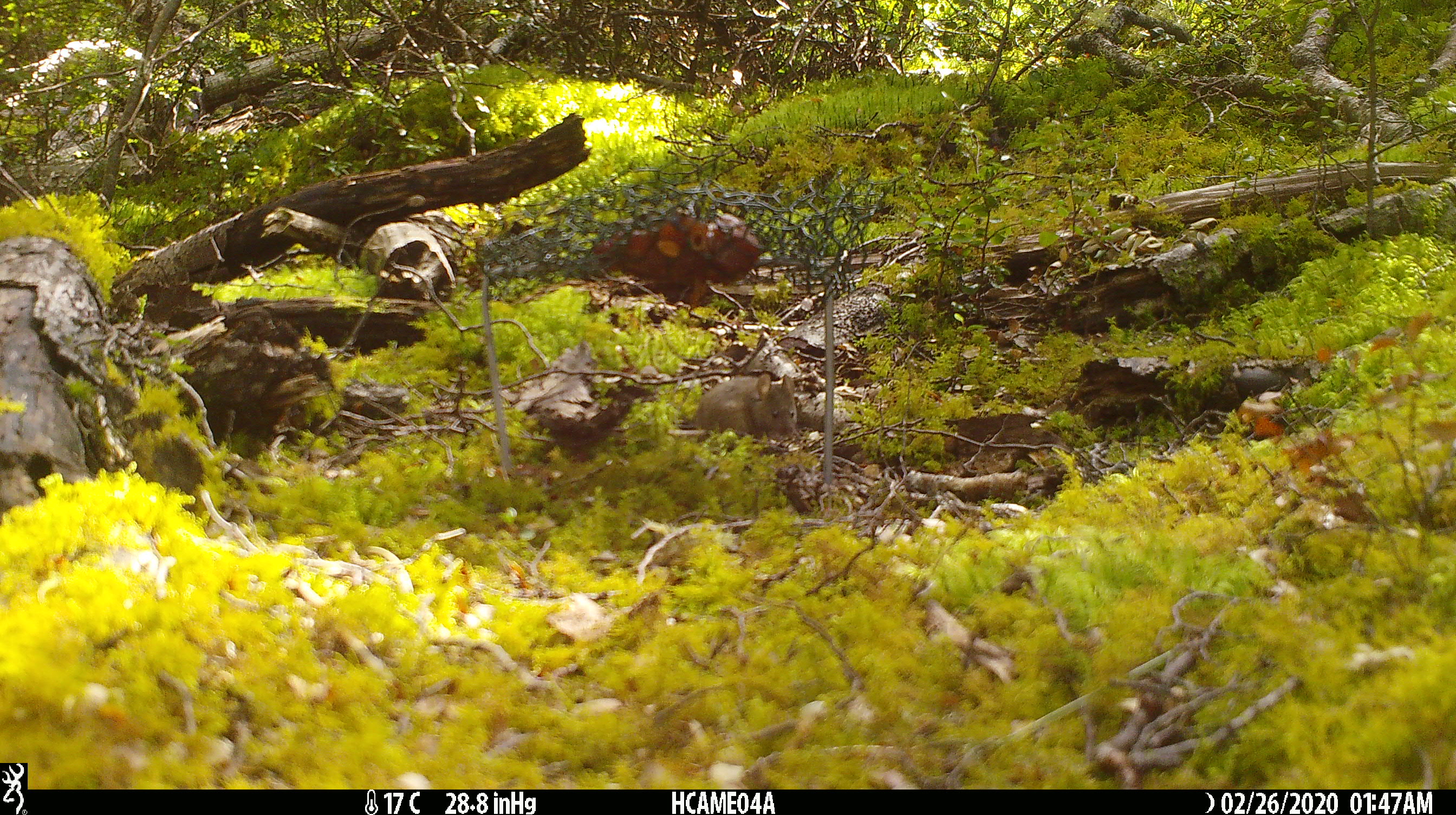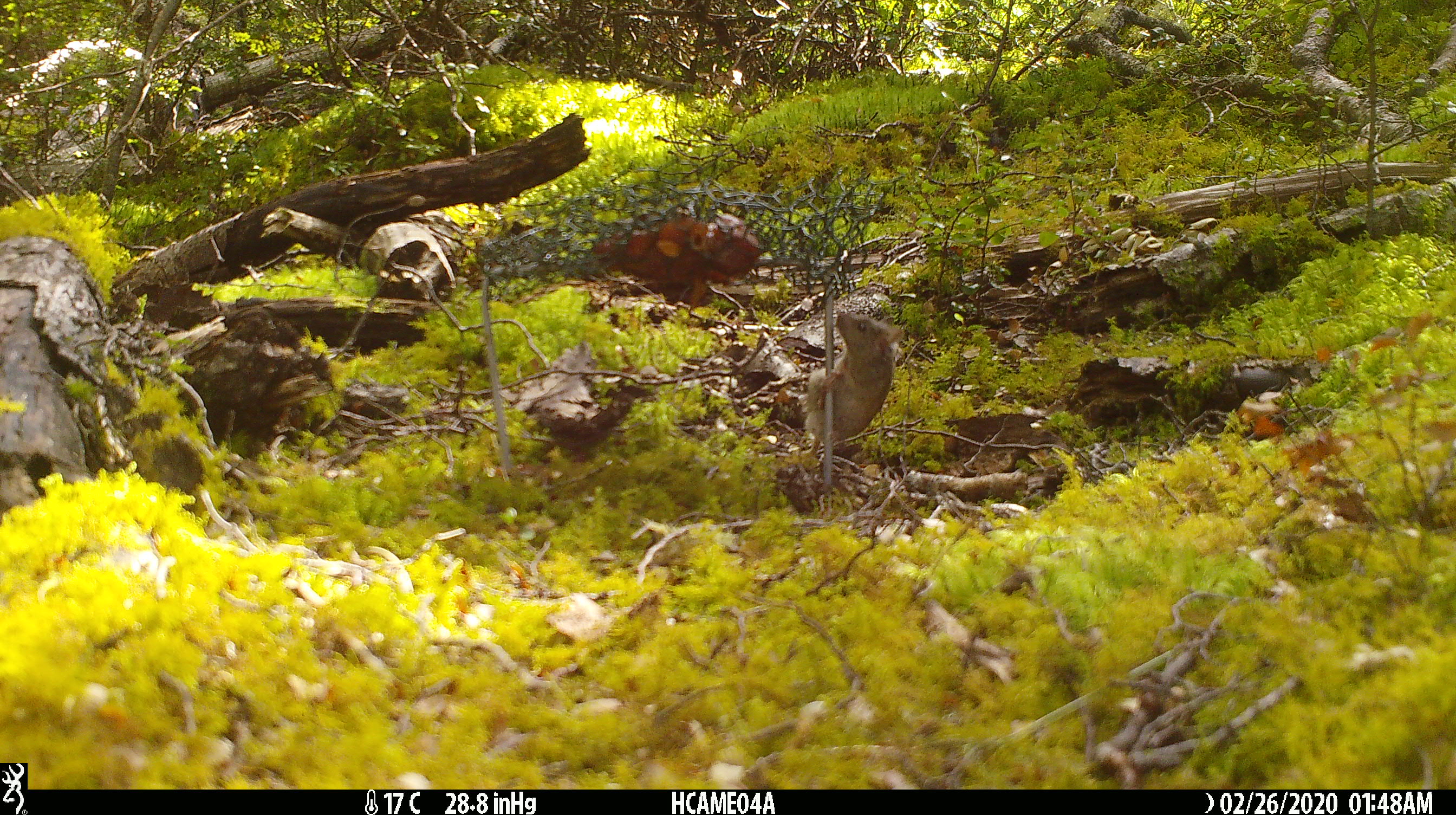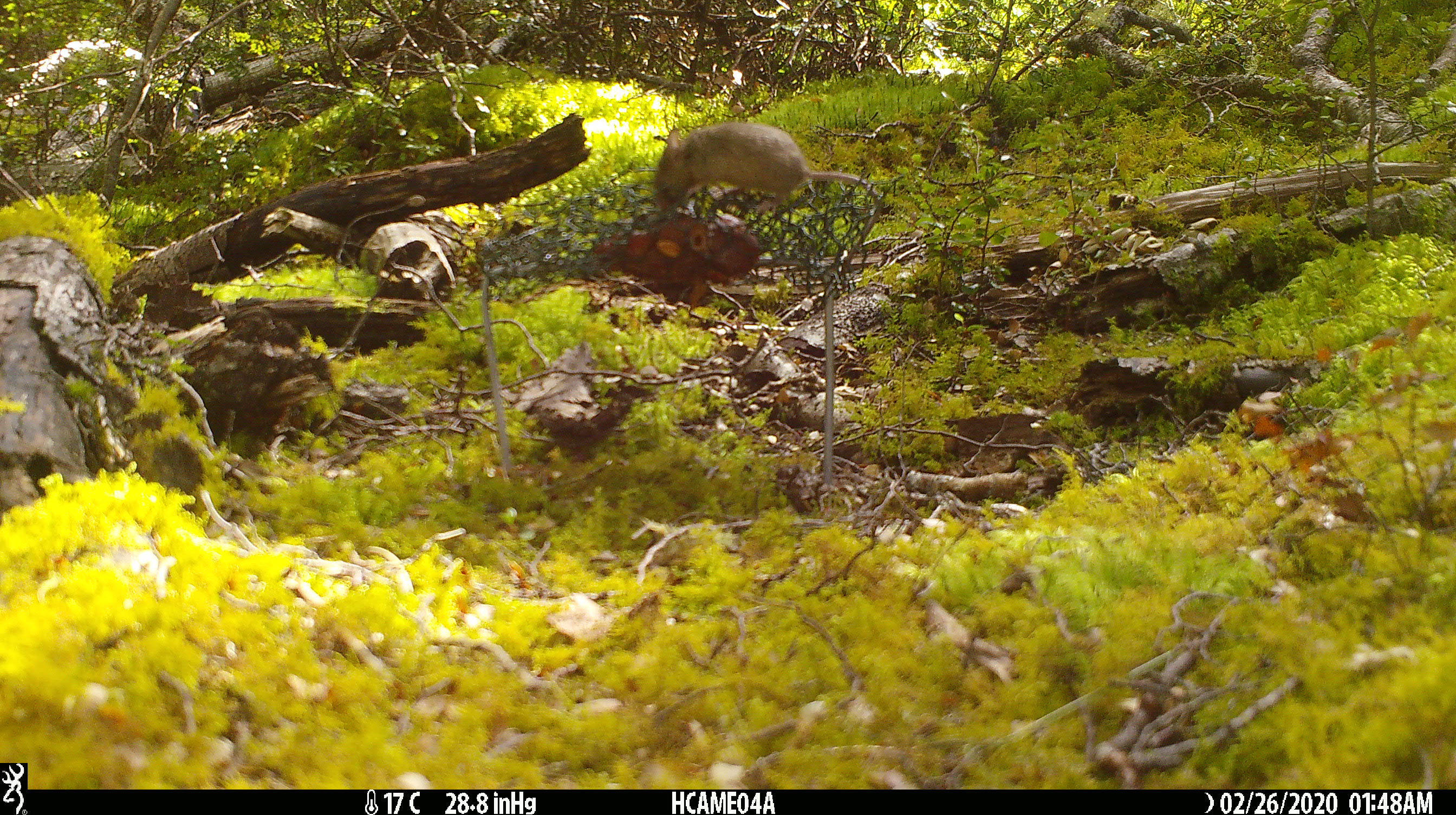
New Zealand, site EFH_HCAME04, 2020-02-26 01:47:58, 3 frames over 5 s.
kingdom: Animalia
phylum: Chordata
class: Mammalia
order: Rodentia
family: Muridae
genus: Mus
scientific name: Mus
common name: mouse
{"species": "mouse (Mus)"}